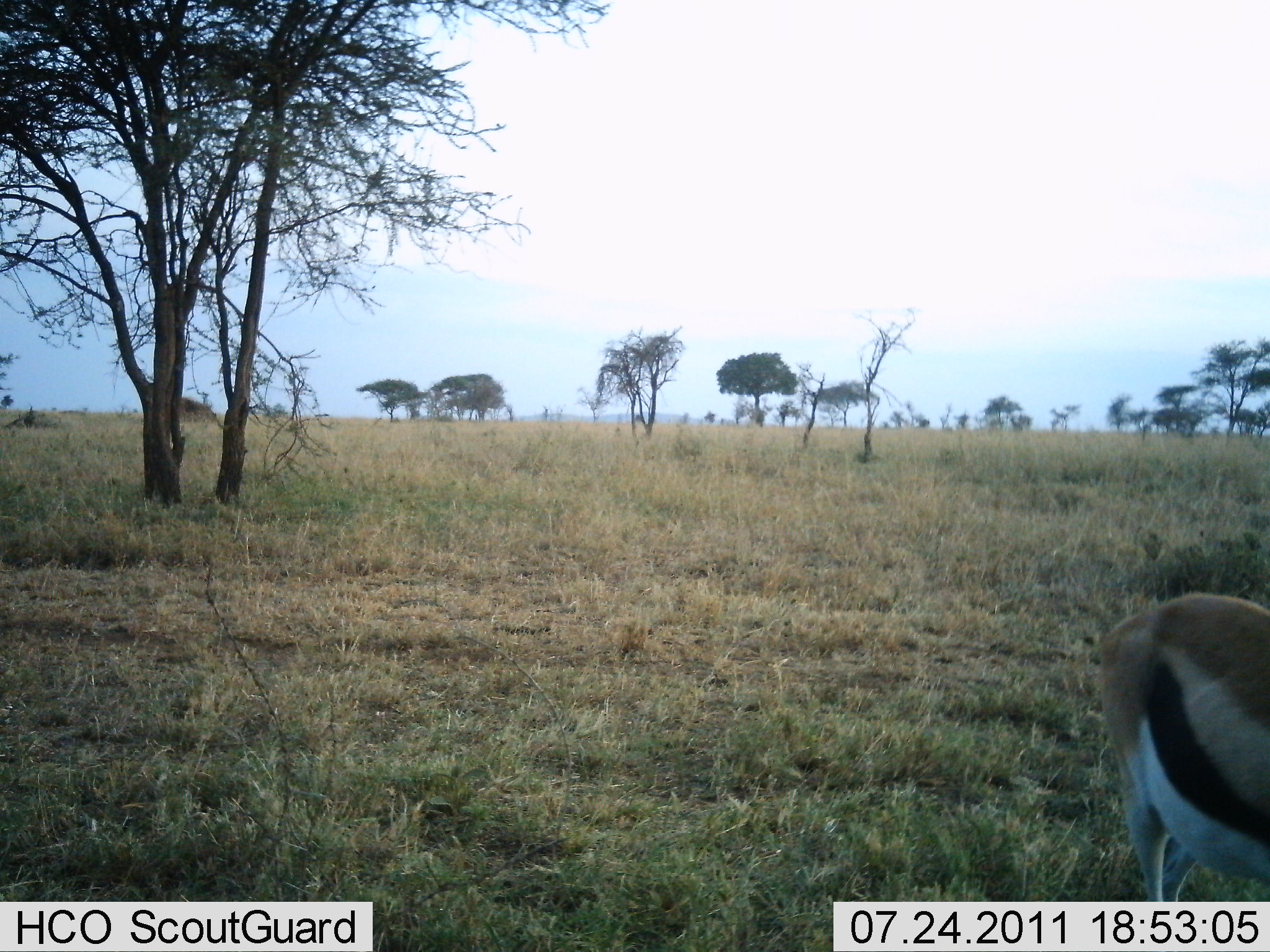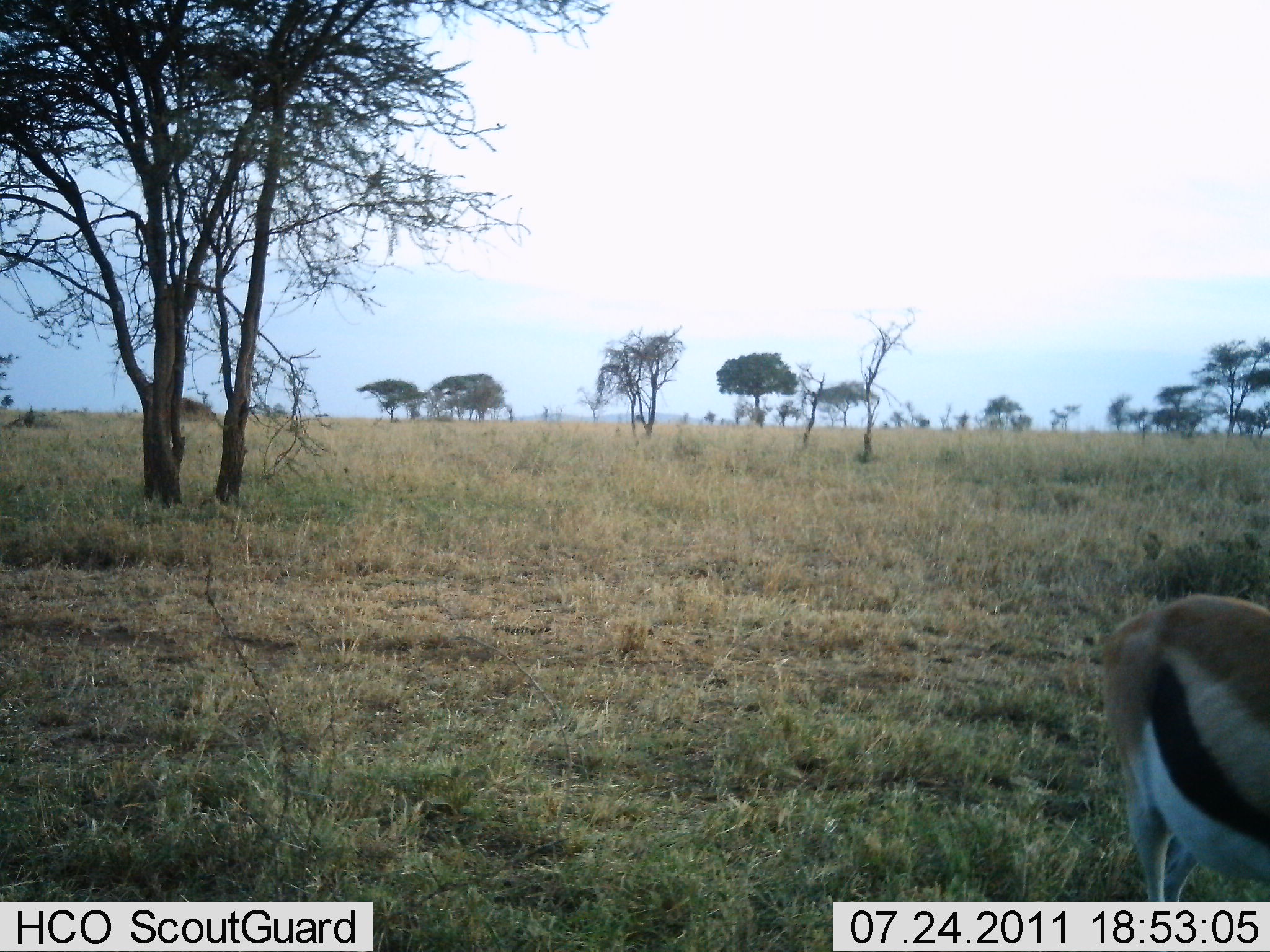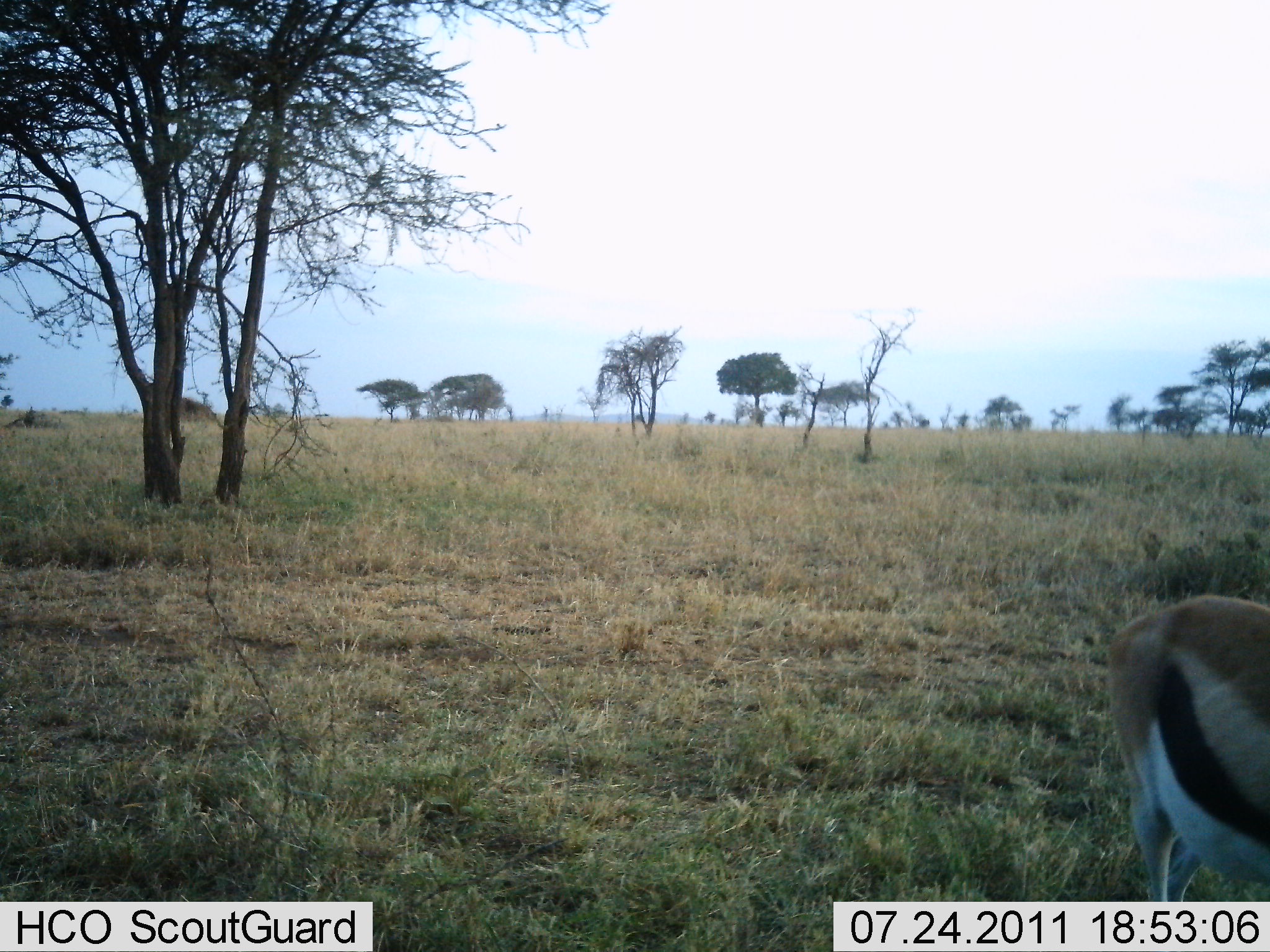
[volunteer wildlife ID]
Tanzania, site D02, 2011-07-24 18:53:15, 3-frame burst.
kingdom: Animalia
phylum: Chordata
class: Mammalia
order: Artiodactyla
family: Bovidae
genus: Eudorcas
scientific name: Eudorcas thomsonii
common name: thomson's gazelle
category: gazellethomsons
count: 1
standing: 70%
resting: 0%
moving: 0%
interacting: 0%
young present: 0%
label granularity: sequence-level